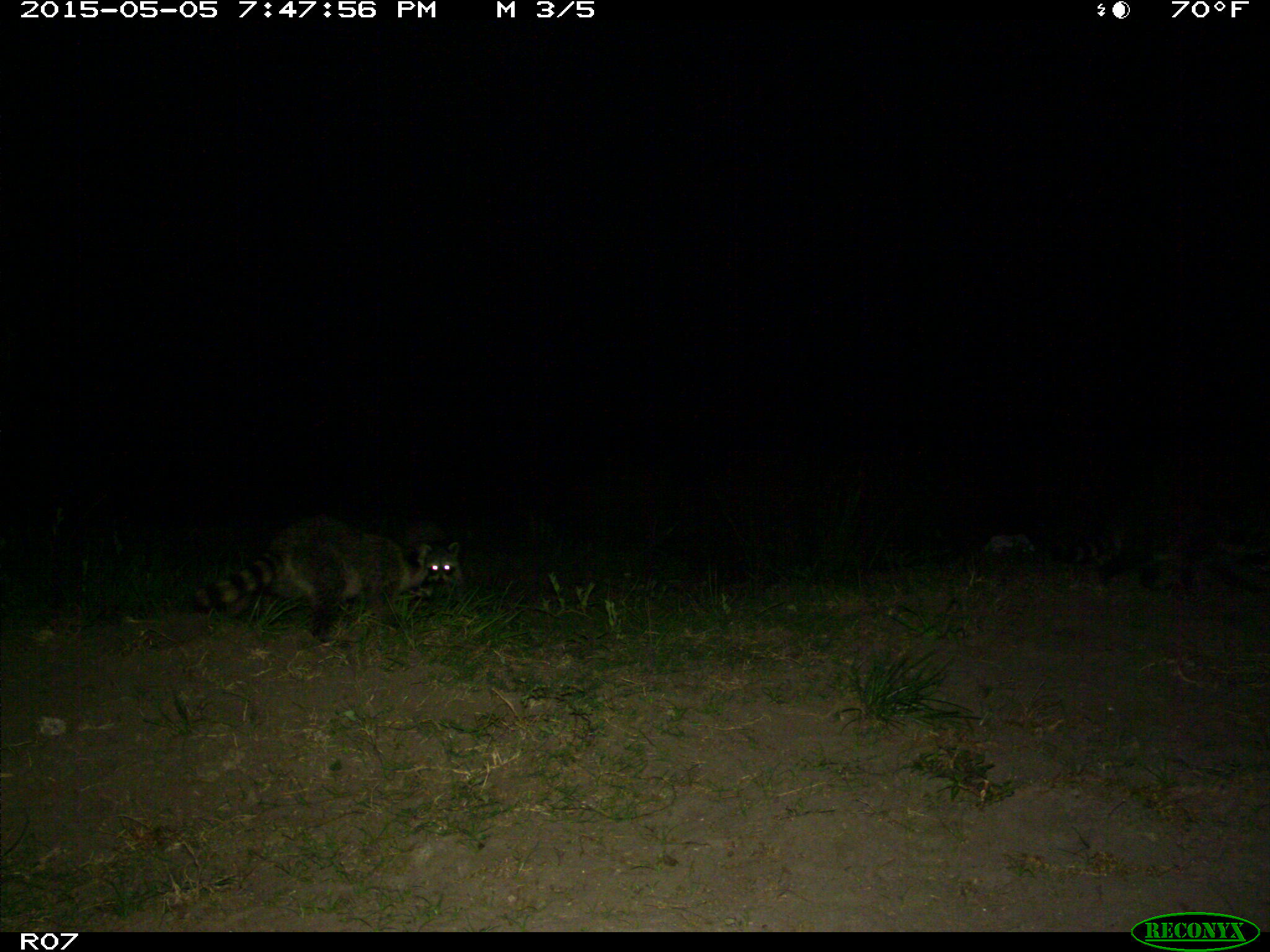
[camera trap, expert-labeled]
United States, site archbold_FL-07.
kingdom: Animalia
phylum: Chordata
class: Mammalia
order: Carnivora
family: Procyonidae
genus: Procyon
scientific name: Procyon lotor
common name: common raccoon